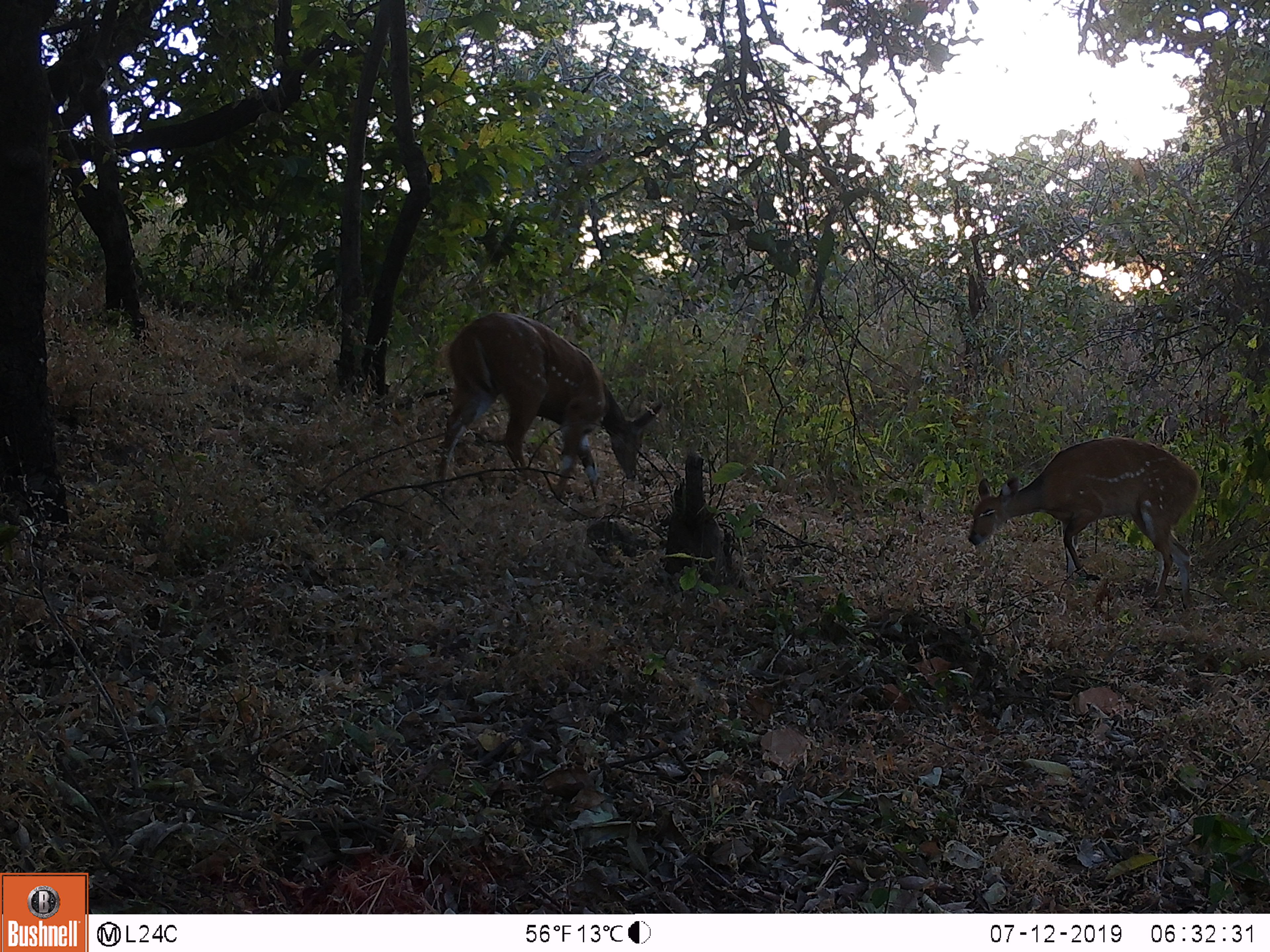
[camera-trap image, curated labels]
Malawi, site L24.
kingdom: Animalia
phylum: Chordata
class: Mammalia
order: Artiodactyla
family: Bovidae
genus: Tragelaphus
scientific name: Tragelaphus sylvaticus sylvaticus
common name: cape bushbuck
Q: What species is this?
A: Cape bushbuck (Tragelaphus sylvaticus sylvaticus).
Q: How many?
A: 2.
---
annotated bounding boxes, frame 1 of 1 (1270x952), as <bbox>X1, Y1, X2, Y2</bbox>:
cape bushbuck: <bbox>431, 305, 664, 532</bbox>; <bbox>961, 430, 1208, 613</bbox>